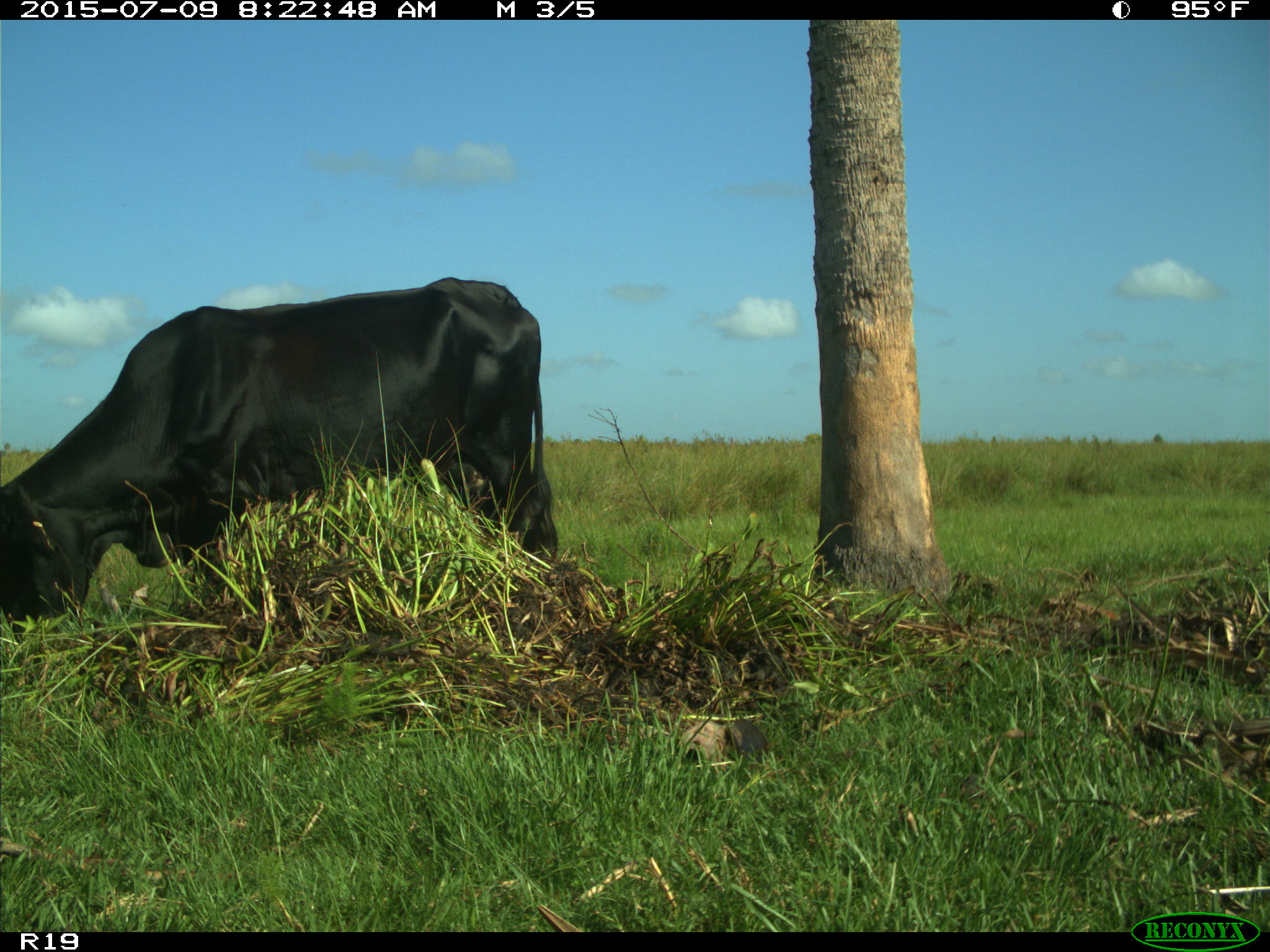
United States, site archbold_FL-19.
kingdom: Animalia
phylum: Chordata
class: Mammalia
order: Artiodactyla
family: Bovidae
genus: Bos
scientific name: Bos taurus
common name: domestic cow